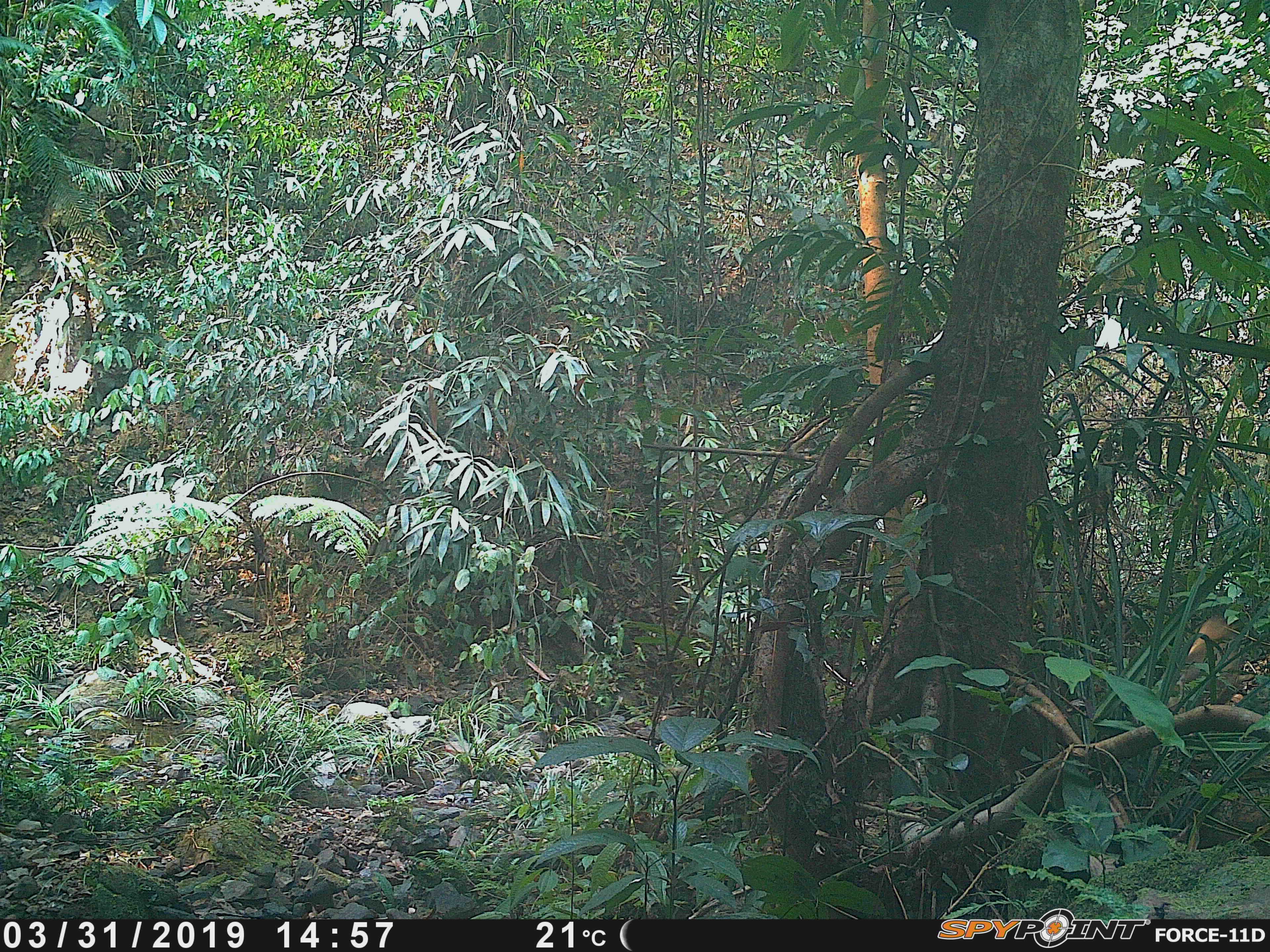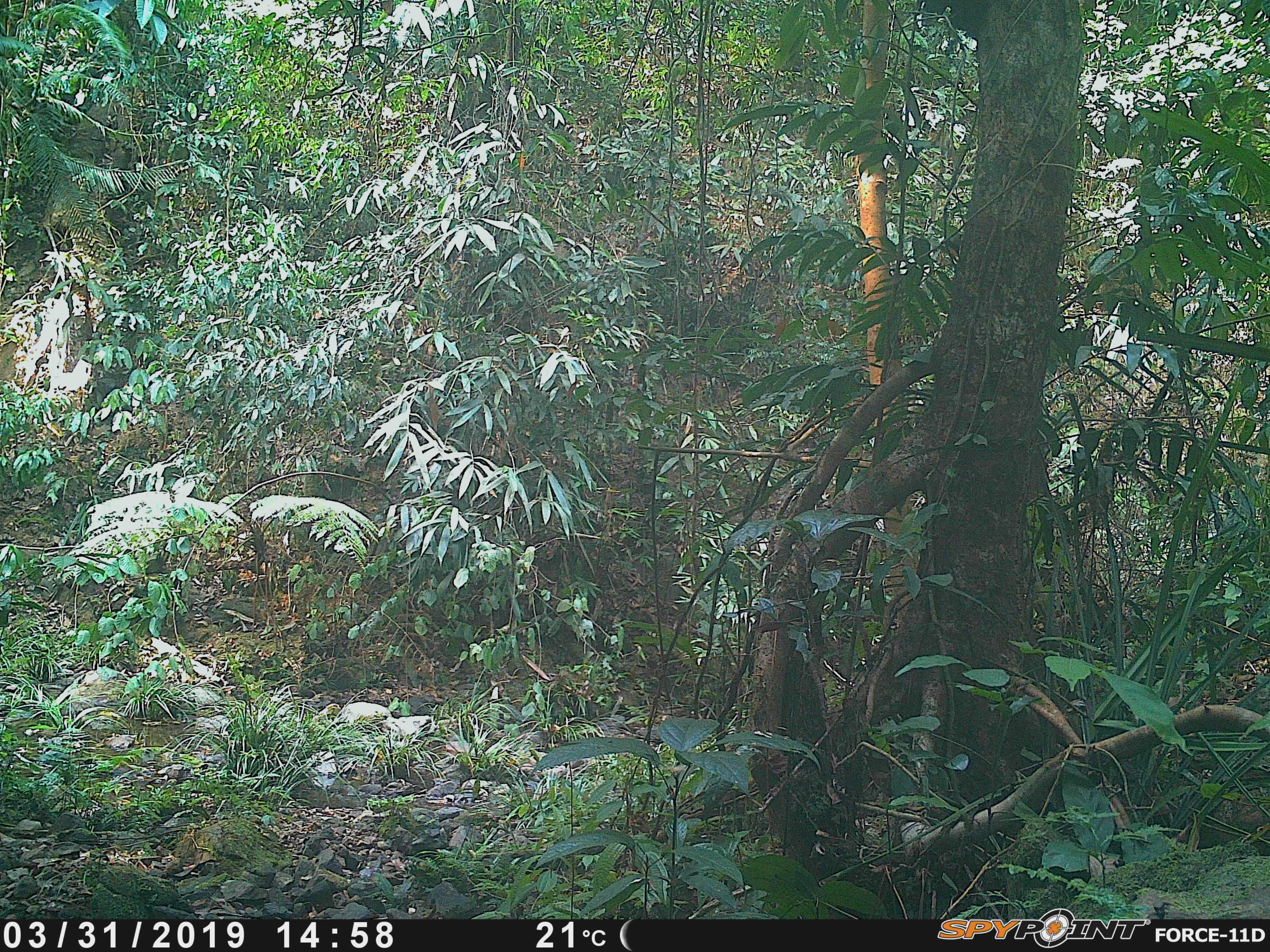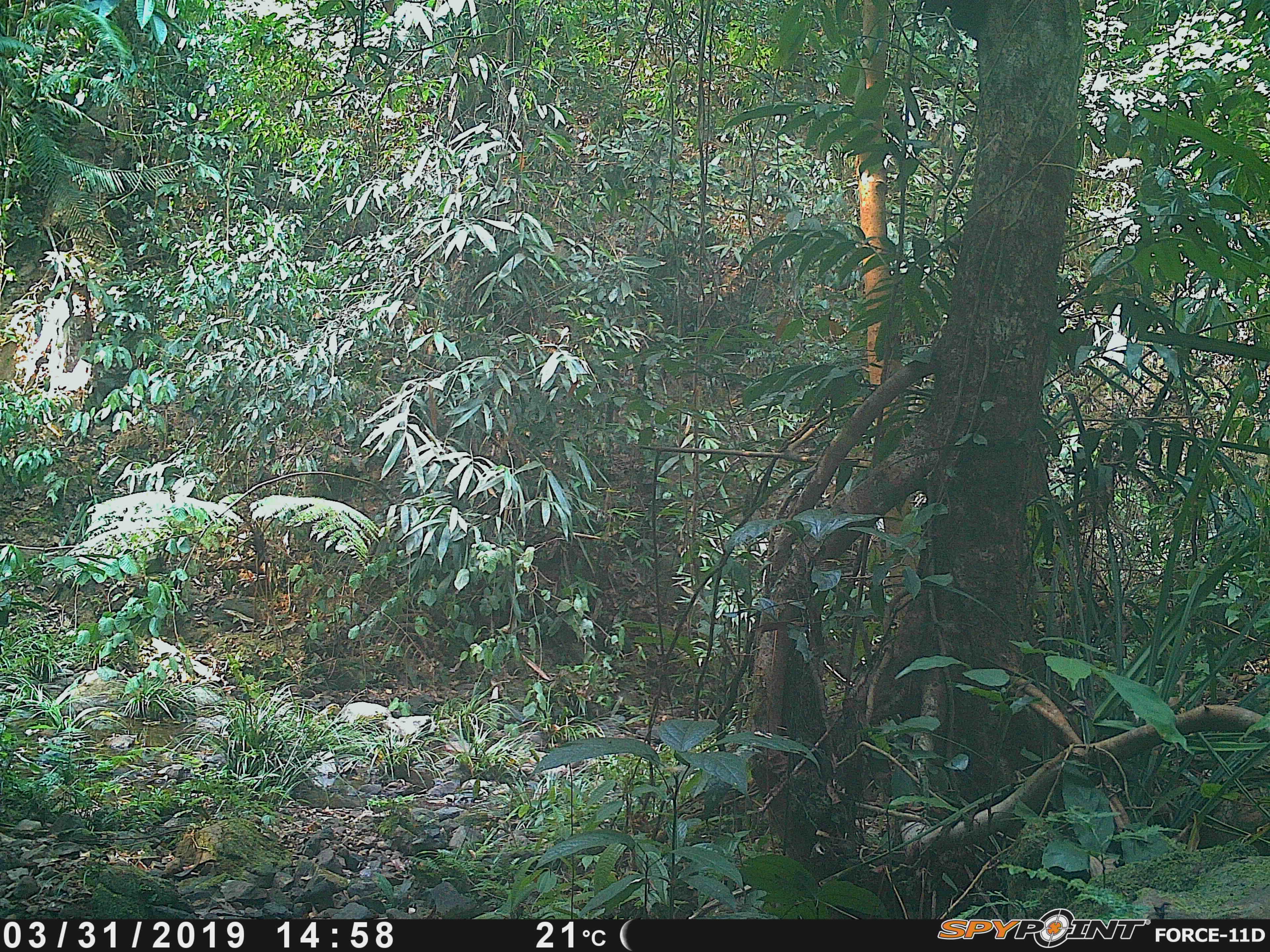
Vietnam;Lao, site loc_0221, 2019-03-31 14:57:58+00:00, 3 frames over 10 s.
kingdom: Animalia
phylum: Chordata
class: Mammalia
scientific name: Mammalia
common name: mammal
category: unidentified small mammal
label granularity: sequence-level